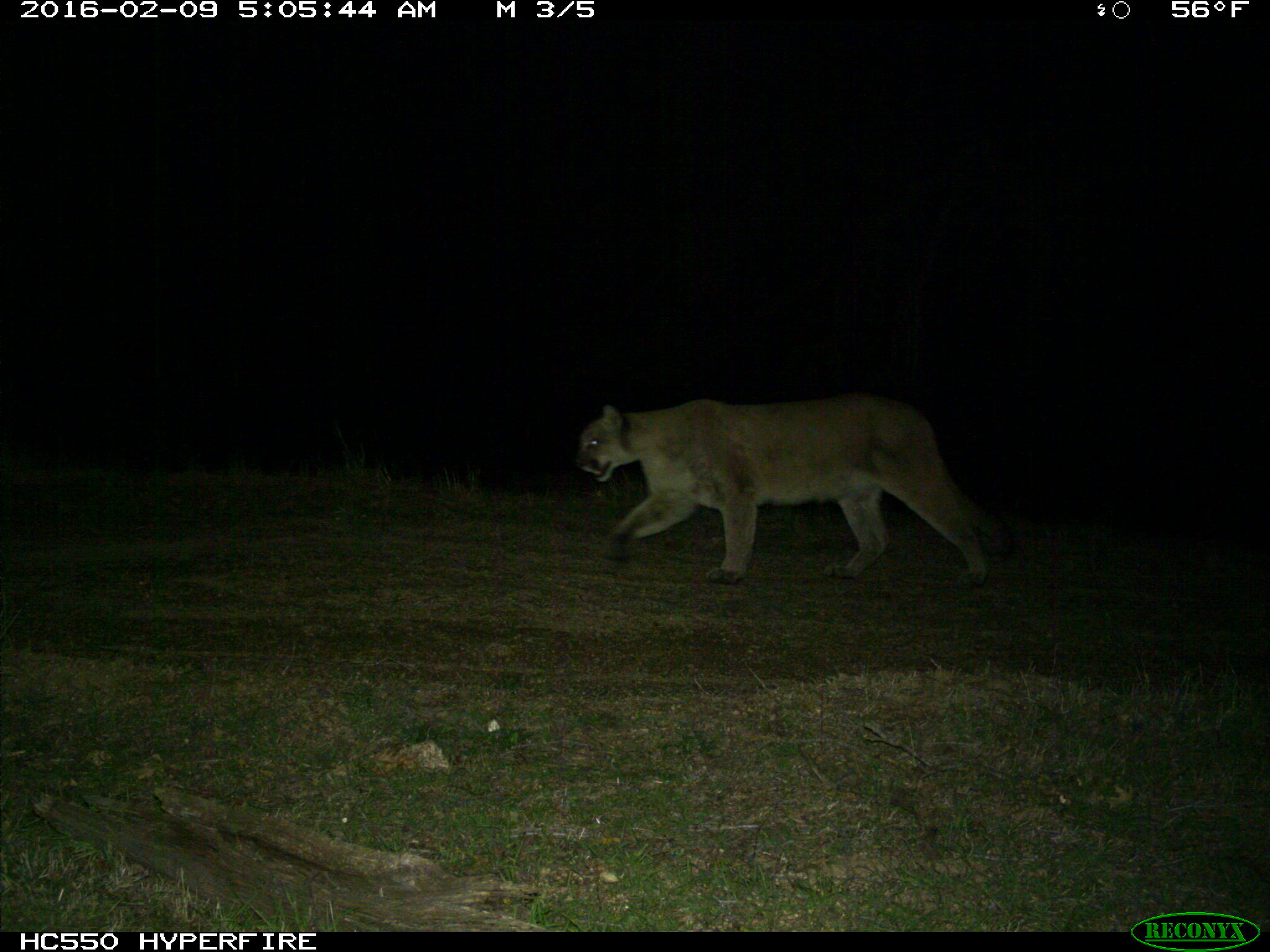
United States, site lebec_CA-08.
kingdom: Animalia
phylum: Chordata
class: Mammalia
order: Carnivora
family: Felidae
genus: Puma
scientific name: Puma concolor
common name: mountain lion